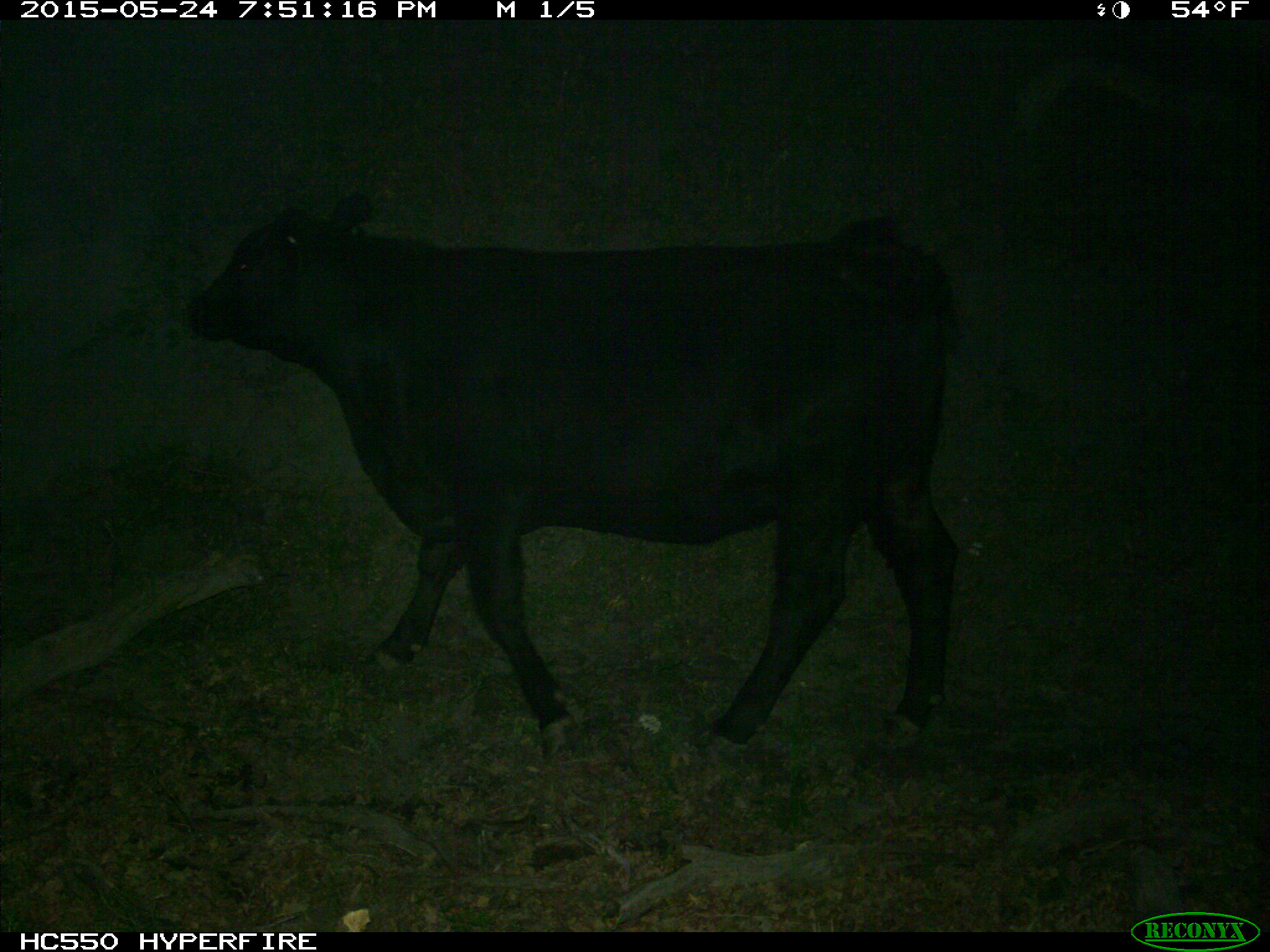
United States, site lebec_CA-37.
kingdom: Animalia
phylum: Chordata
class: Mammalia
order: Artiodactyla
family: Bovidae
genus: Bos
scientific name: Bos taurus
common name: domestic cow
Bos taurus (domestic cow).